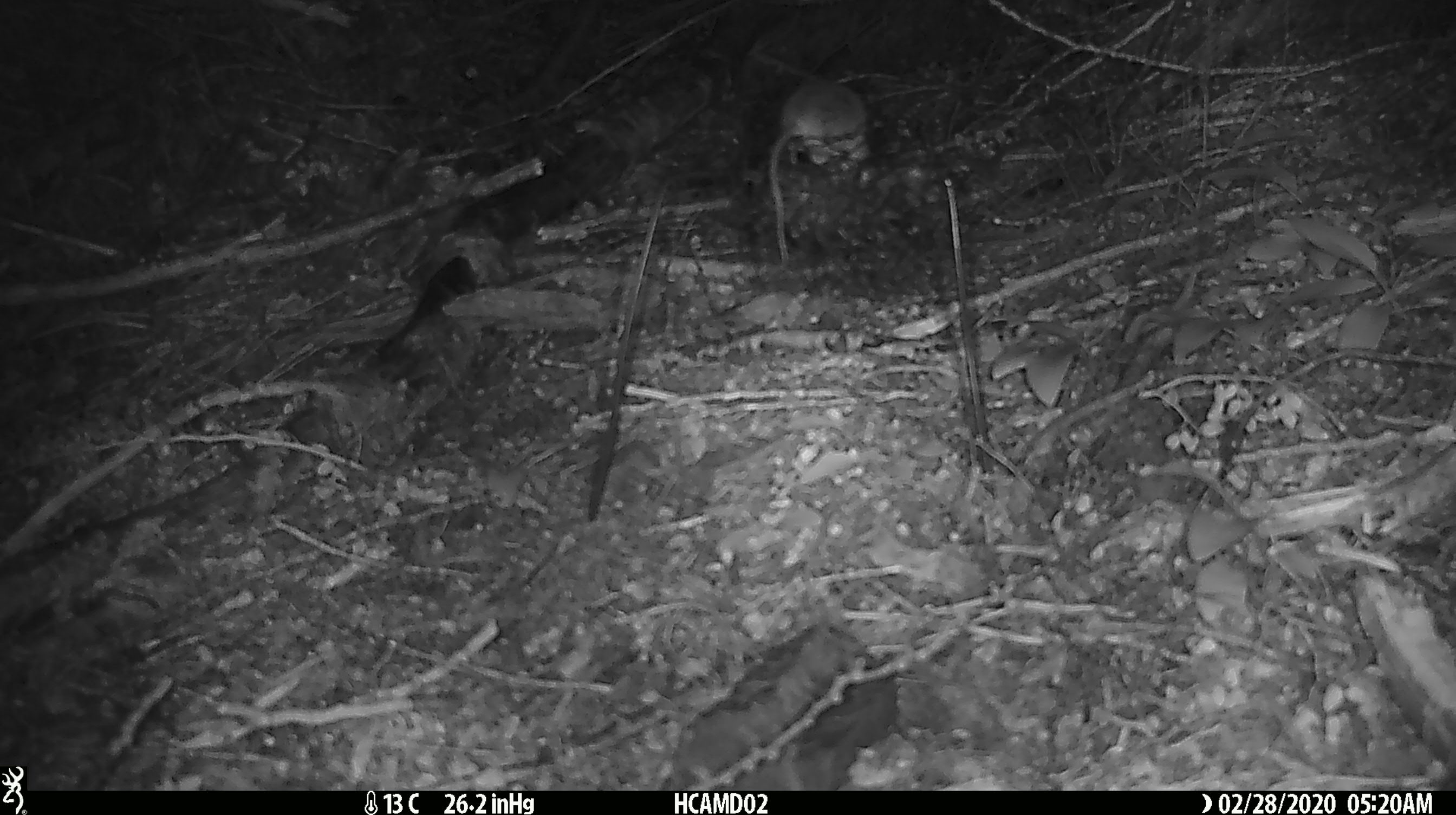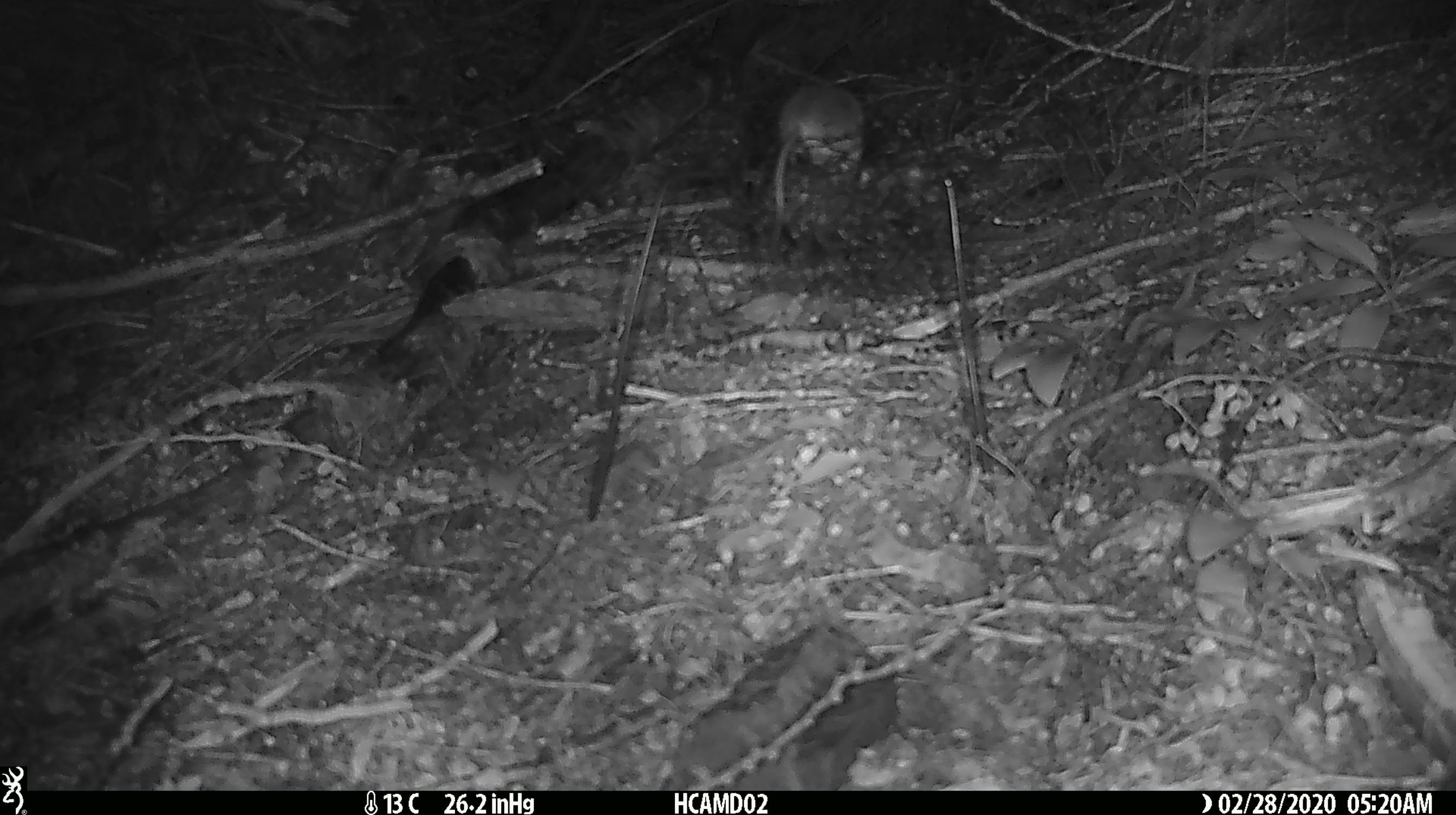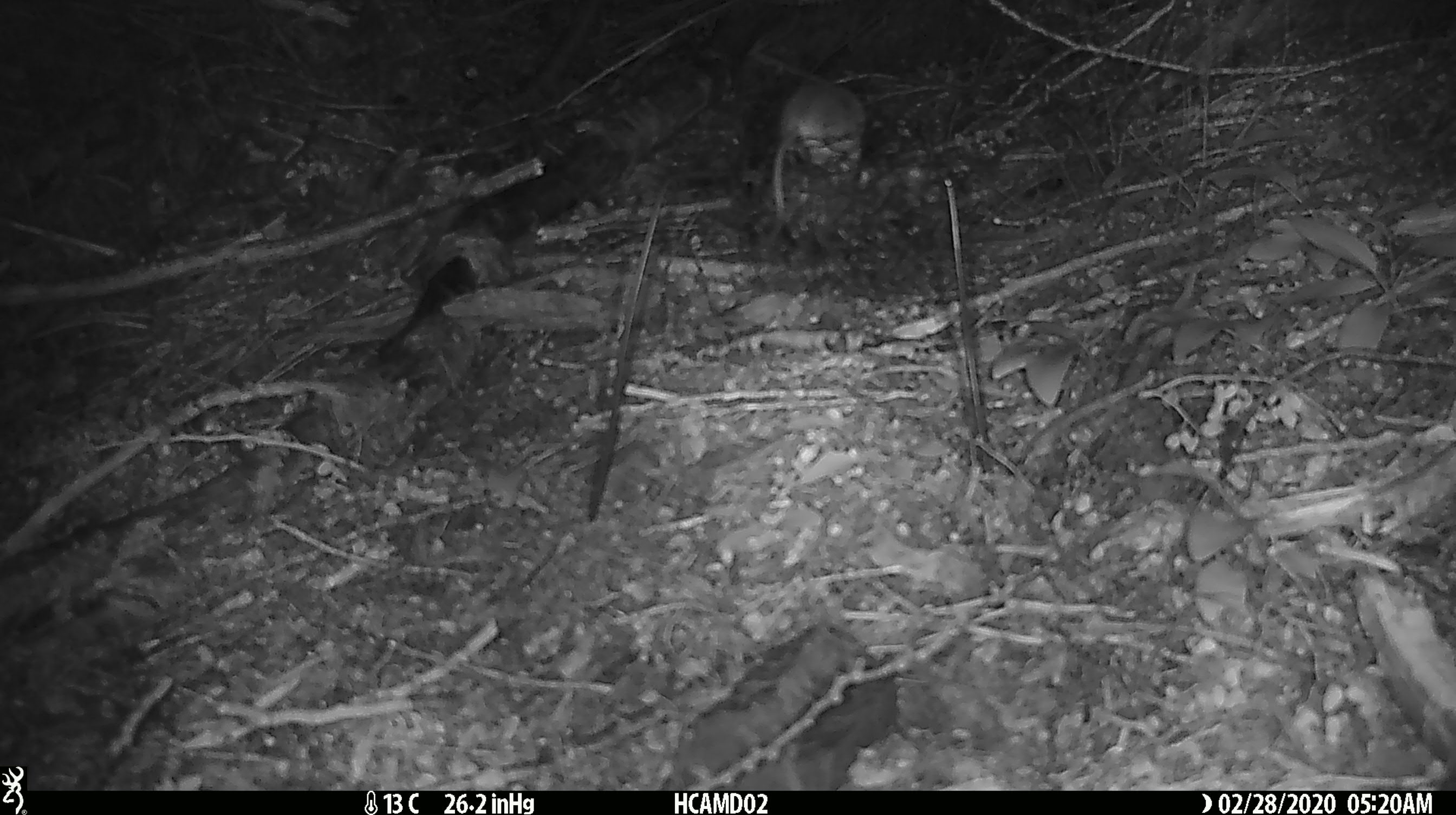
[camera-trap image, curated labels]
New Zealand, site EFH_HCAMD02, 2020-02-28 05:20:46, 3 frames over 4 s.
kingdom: Animalia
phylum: Chordata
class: Mammalia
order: Rodentia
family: Muridae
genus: Mus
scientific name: Mus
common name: mouse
Mouse (Mus).